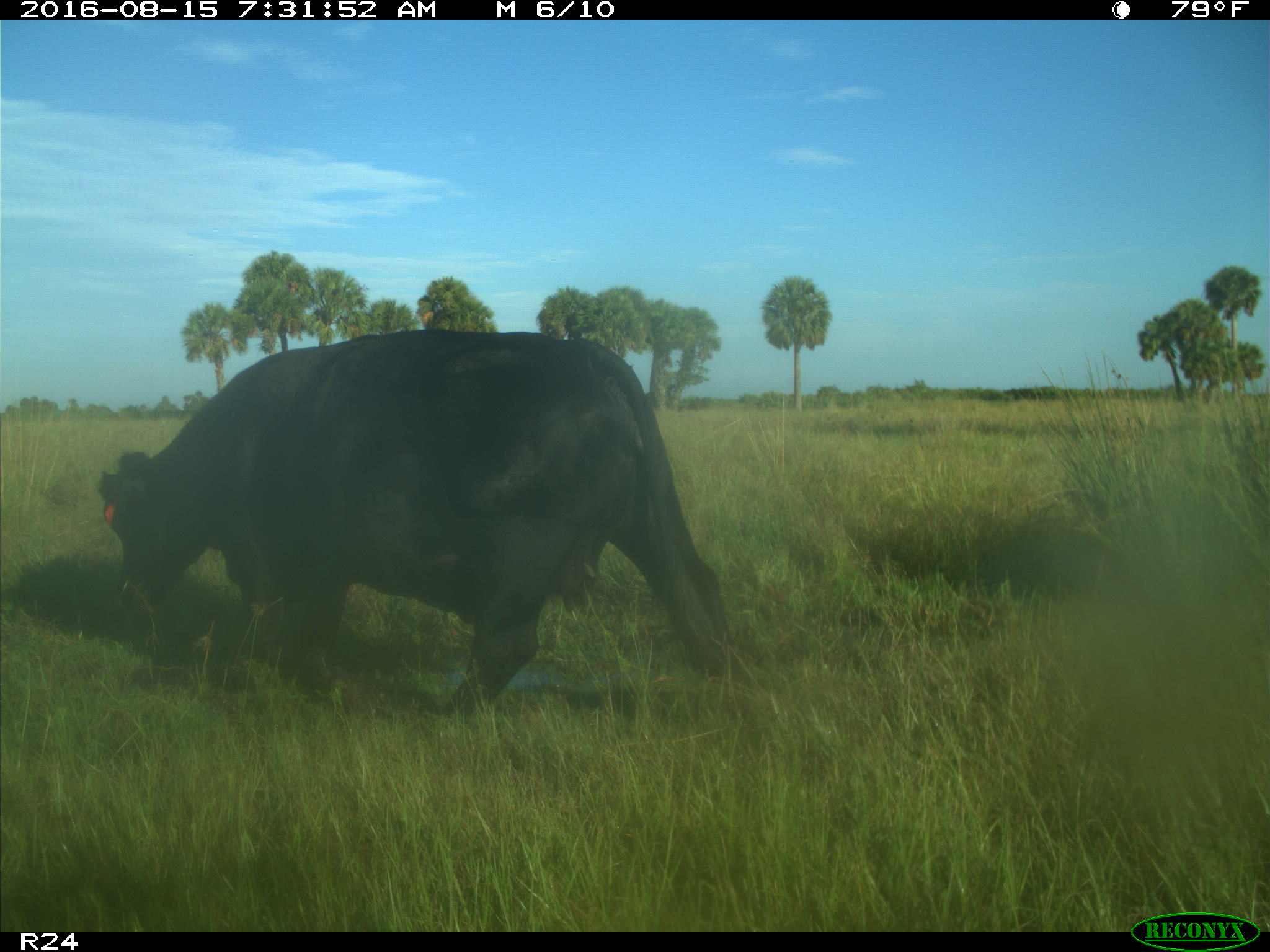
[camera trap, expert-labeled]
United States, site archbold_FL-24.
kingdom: Animalia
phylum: Chordata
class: Mammalia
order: Artiodactyla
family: Bovidae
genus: Bos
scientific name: Bos taurus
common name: domestic cow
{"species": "Bos taurus (domestic cow)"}